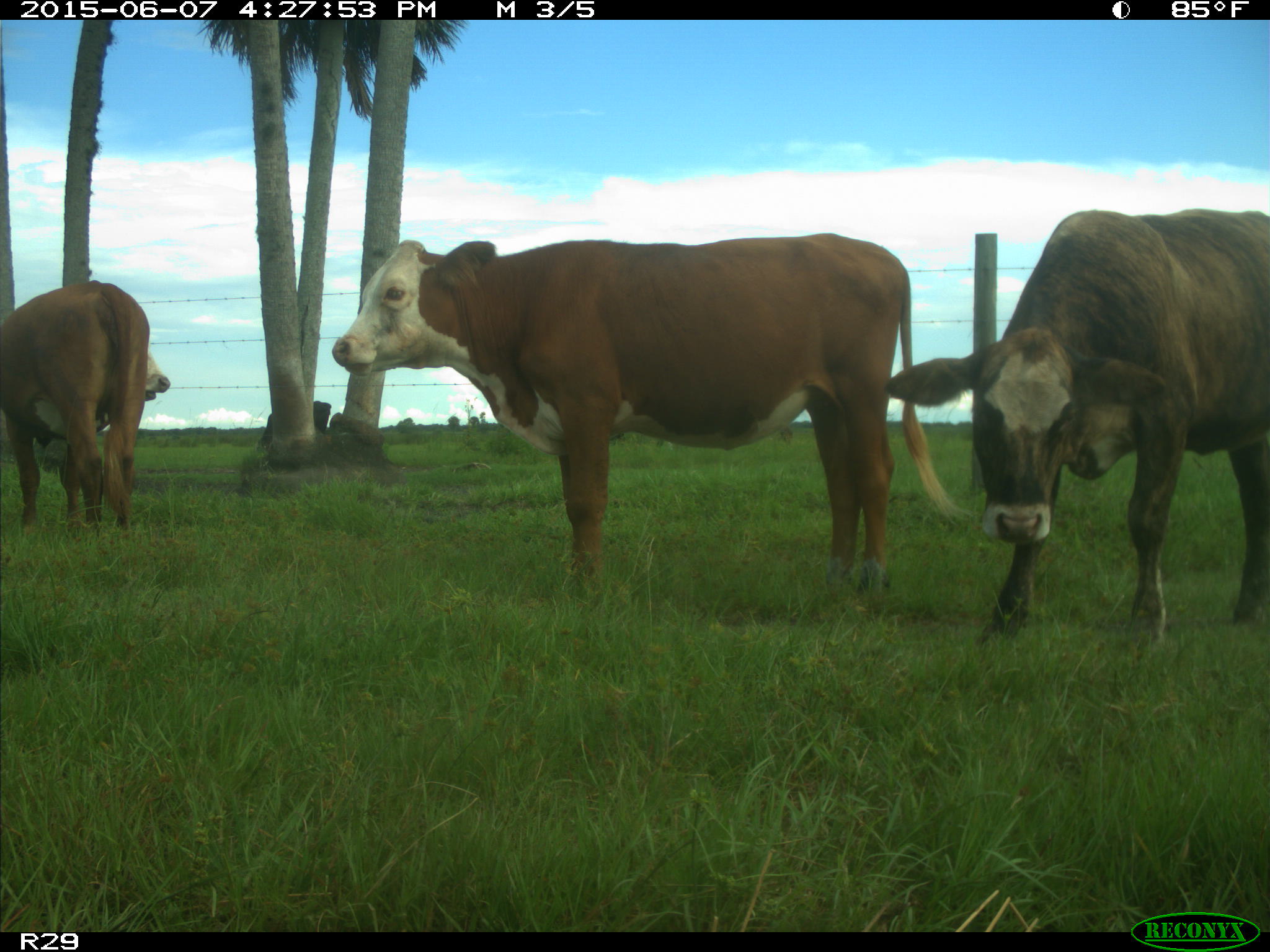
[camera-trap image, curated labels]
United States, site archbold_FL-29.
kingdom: Animalia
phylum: Chordata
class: Mammalia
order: Artiodactyla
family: Bovidae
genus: Bos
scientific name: Bos taurus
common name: domestic cow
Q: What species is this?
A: Bos taurus (domestic cow).